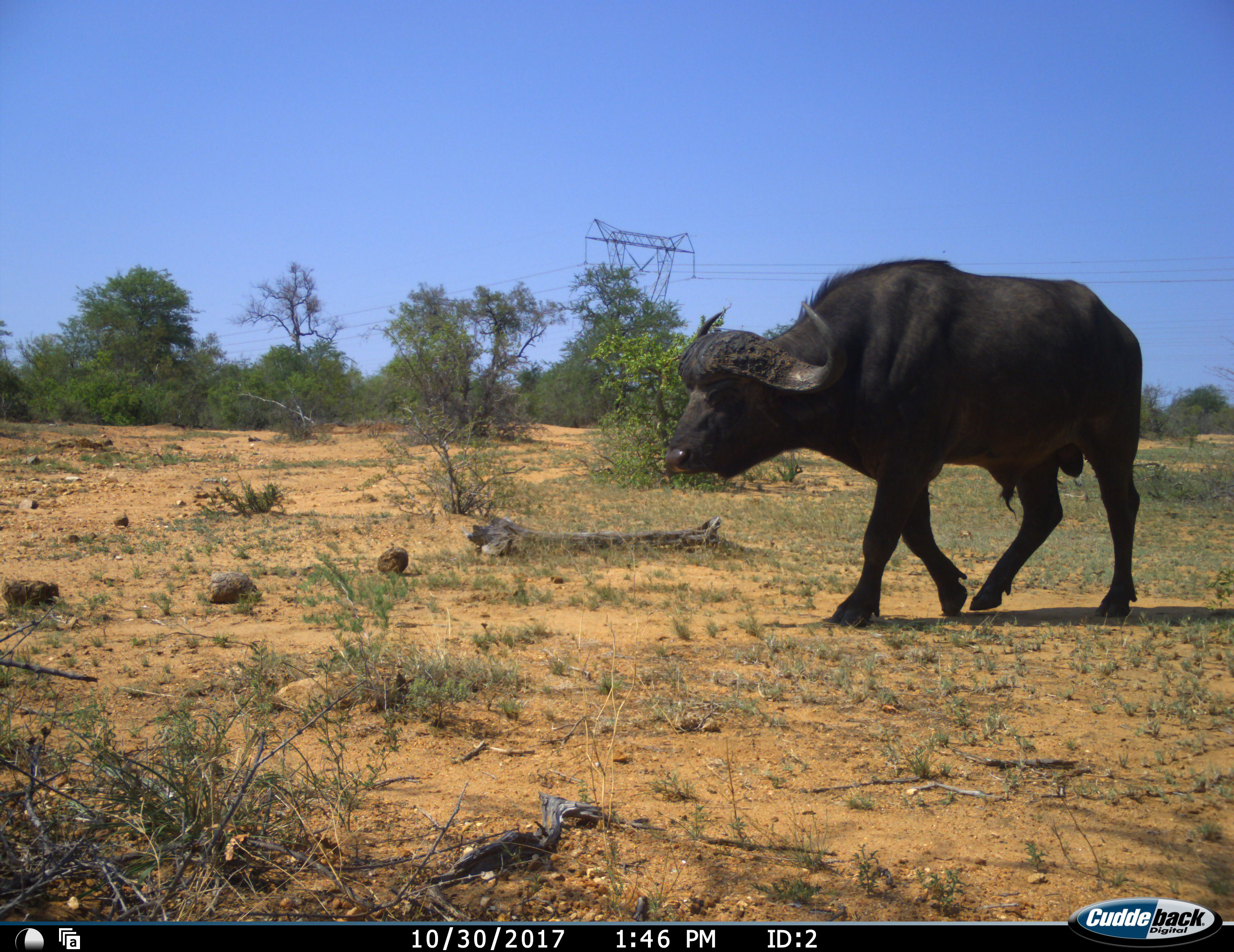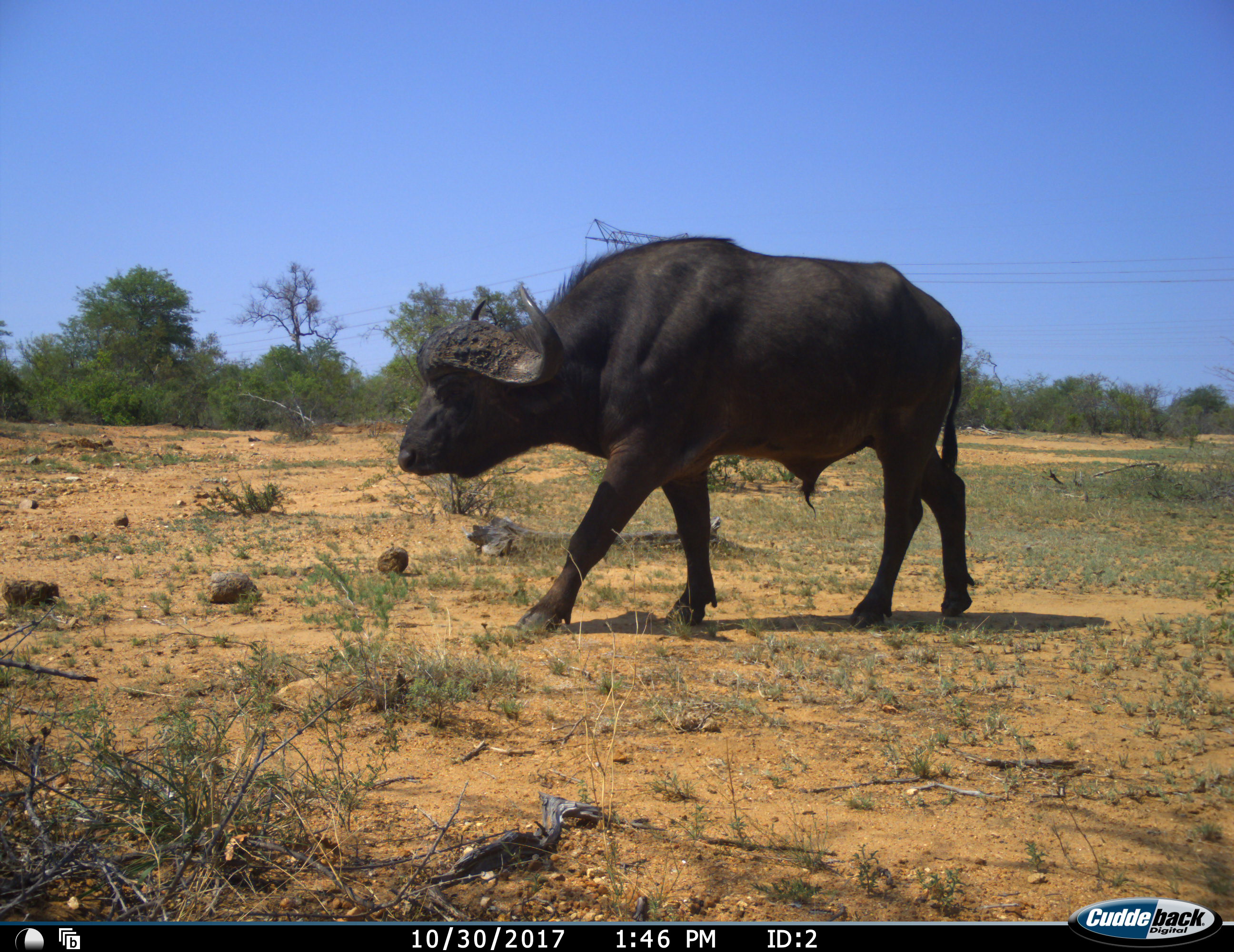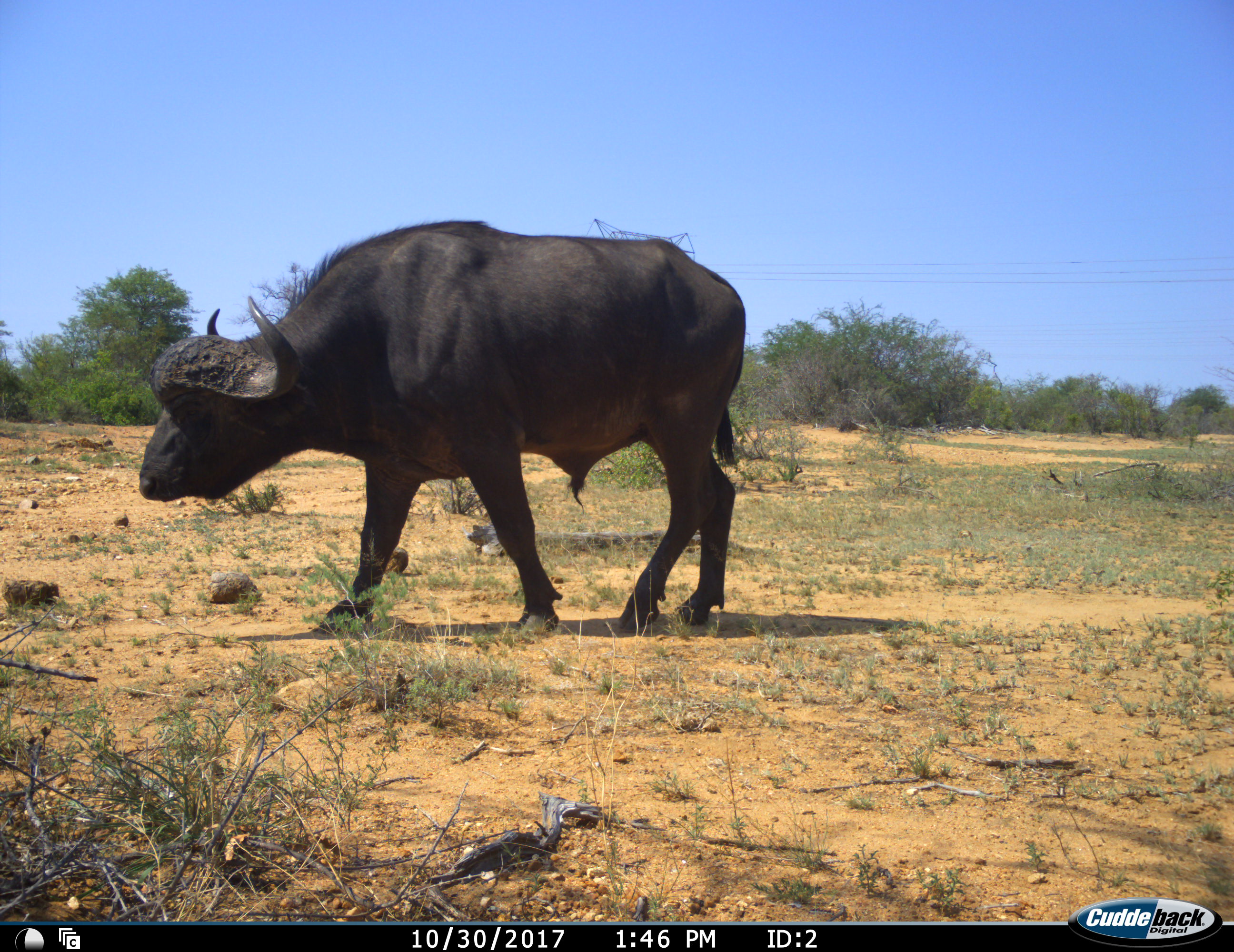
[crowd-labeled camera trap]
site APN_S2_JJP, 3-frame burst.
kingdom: Animalia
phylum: Chordata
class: Mammalia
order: Artiodactyla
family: Bovidae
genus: Syncerus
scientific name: Syncerus caffer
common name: african buffalo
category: buffalo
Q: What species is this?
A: Buffalo (african buffalo) (Syncerus caffer).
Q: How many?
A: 1.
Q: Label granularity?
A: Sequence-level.